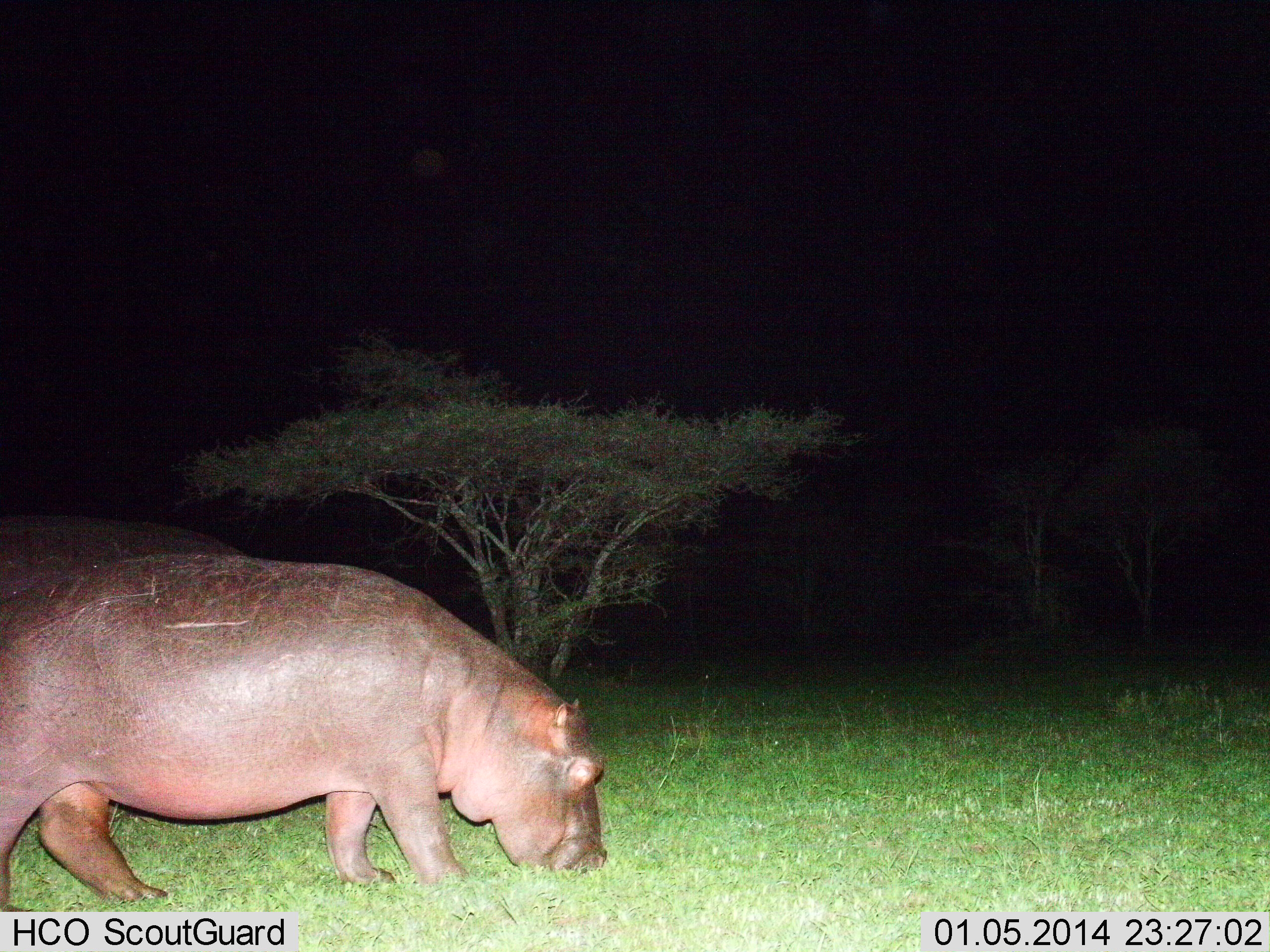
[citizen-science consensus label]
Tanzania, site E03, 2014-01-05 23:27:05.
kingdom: Animalia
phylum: Chordata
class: Mammalia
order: Artiodactyla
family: Hippopotamidae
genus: Hippopotamus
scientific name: Hippopotamus amphibius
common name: hippopotamus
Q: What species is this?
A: Hippopotamus (Hippopotamus amphibius).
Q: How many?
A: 1.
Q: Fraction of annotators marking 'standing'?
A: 30%.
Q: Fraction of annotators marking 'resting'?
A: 0%.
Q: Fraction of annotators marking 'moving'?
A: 30%.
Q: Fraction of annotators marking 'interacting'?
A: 0%.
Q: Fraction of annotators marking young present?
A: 0%.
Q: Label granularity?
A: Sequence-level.